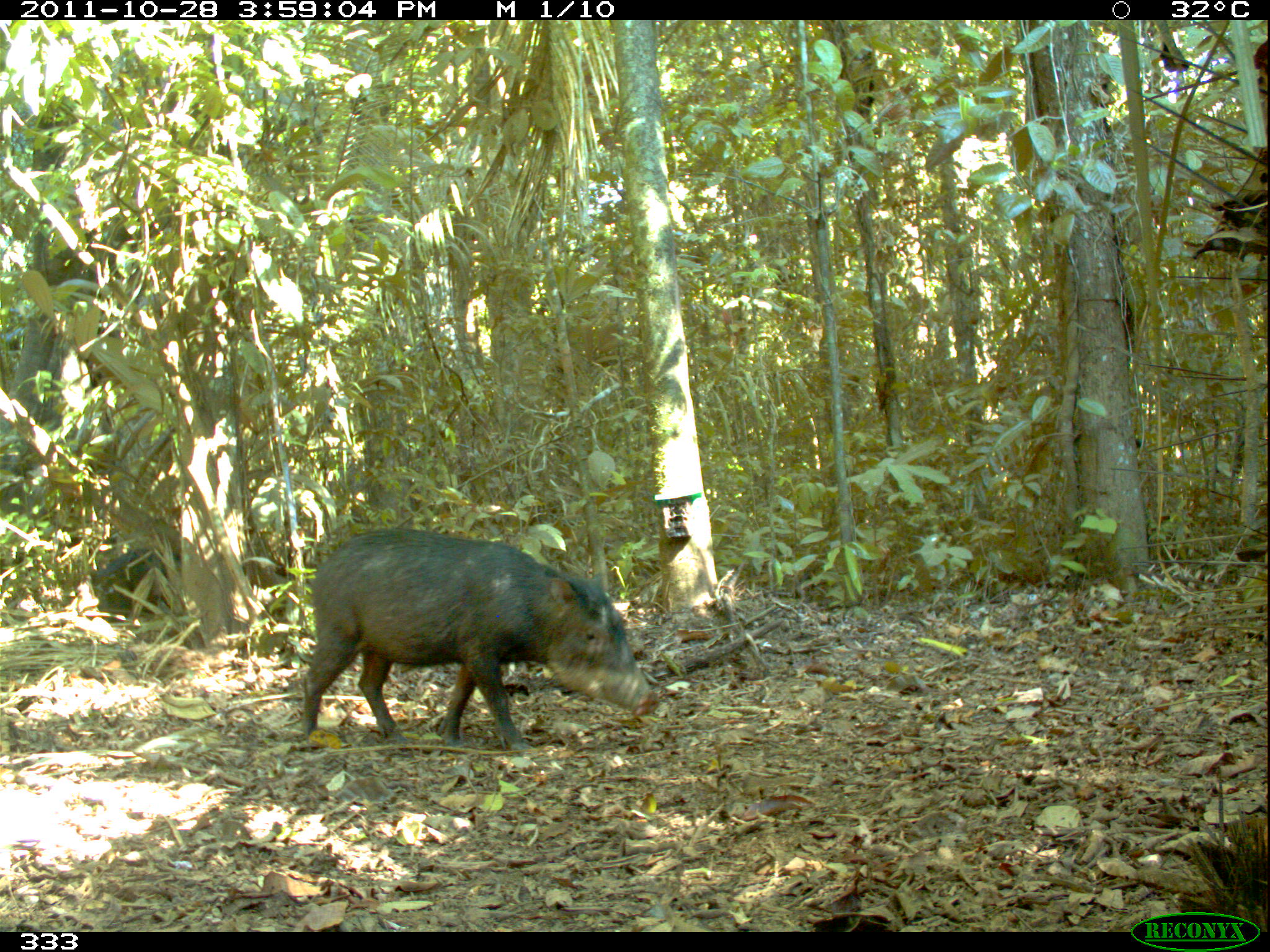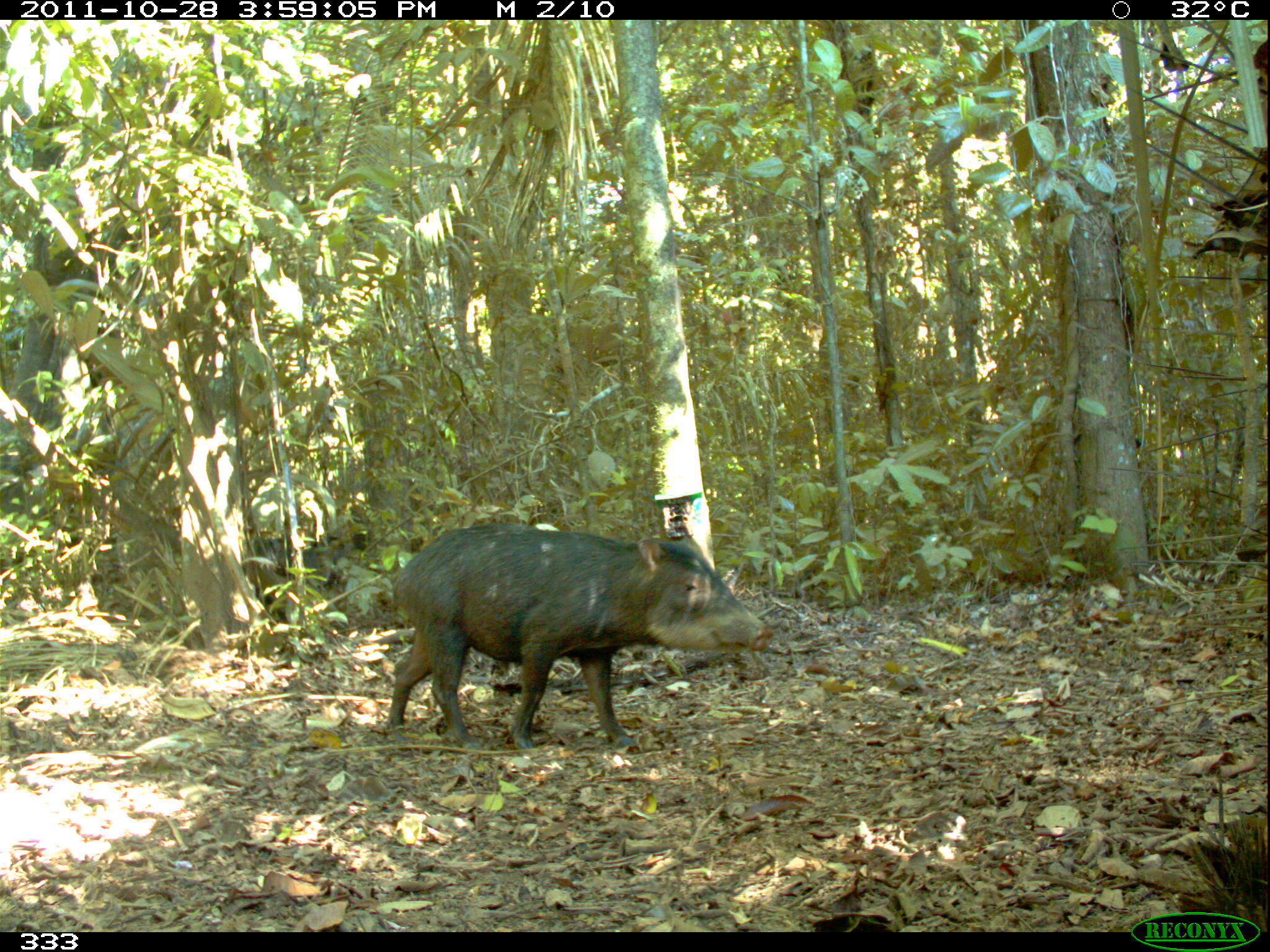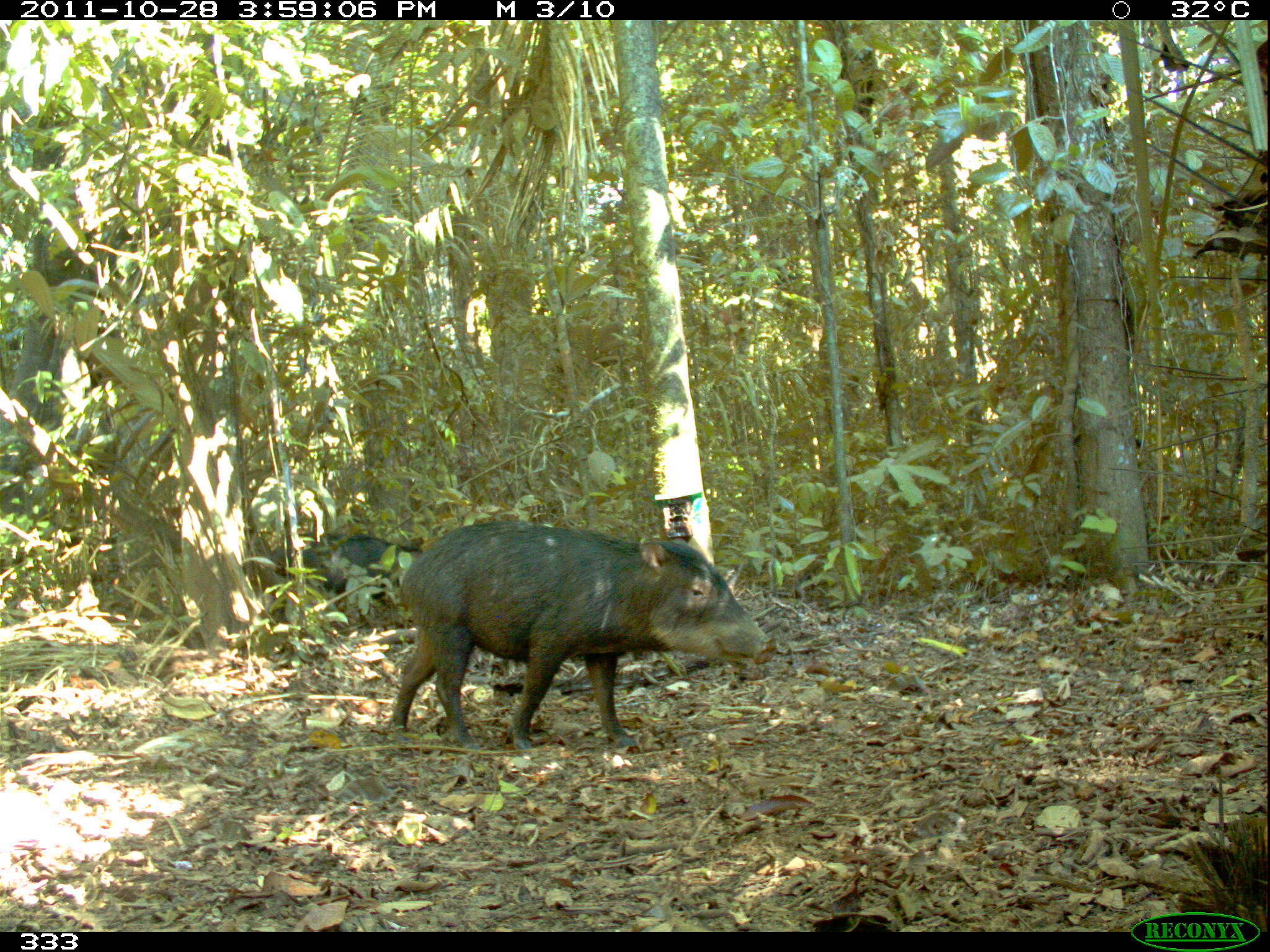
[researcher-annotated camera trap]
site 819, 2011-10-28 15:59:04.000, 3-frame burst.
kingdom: Animalia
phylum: Chordata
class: Mammalia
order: Artiodactyla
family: Tayassuidae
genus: Tayassu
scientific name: Tayassu pecari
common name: white-lipped peccary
Tayassu pecari (white-lipped peccary).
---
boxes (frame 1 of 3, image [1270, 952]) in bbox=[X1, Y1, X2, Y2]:
tayassu pecari: bbox=[295, 529, 654, 752]; bbox=[93, 541, 177, 614]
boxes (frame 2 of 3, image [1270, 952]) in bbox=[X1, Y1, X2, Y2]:
tayassu pecari: bbox=[385, 519, 770, 752]